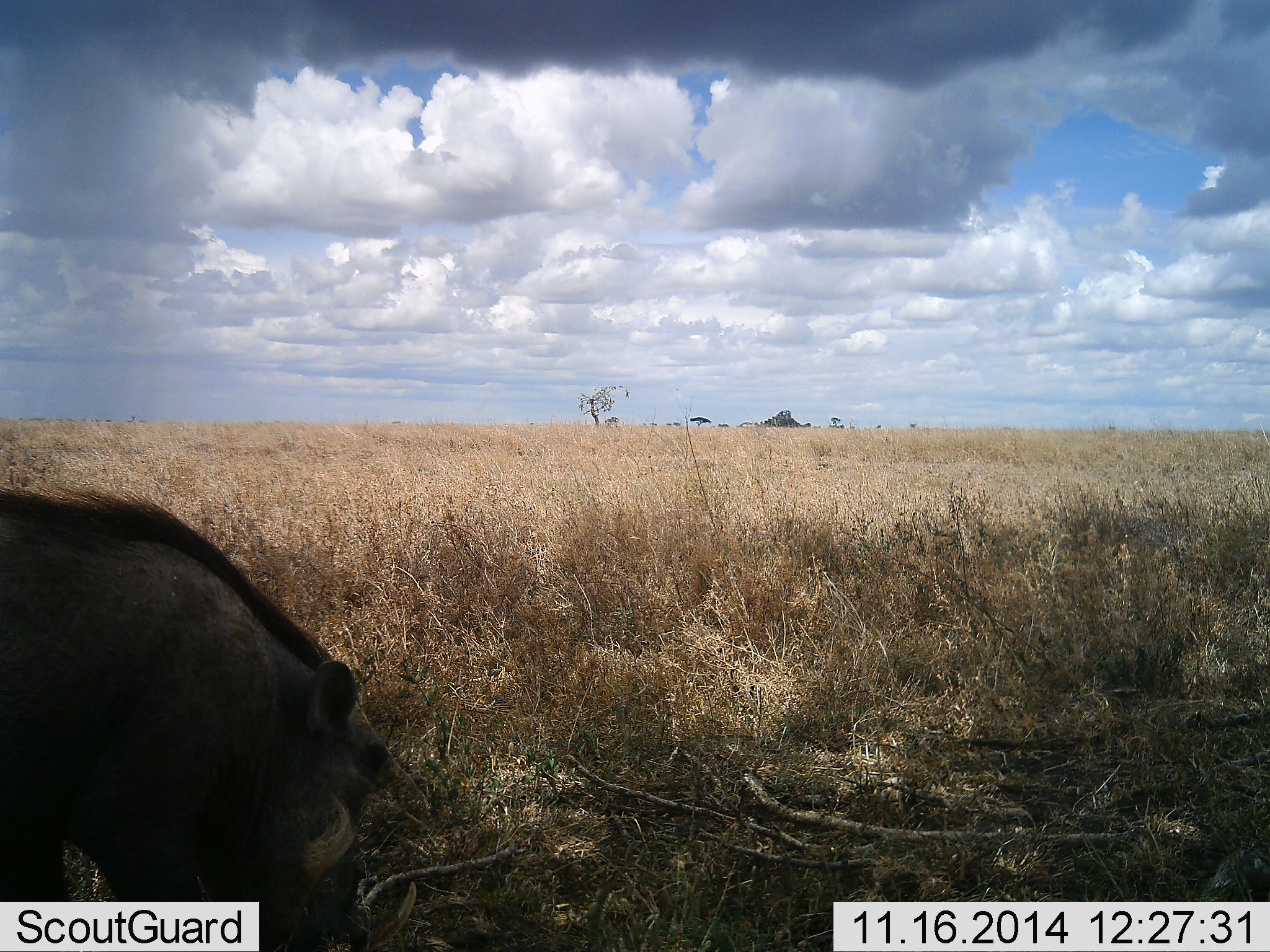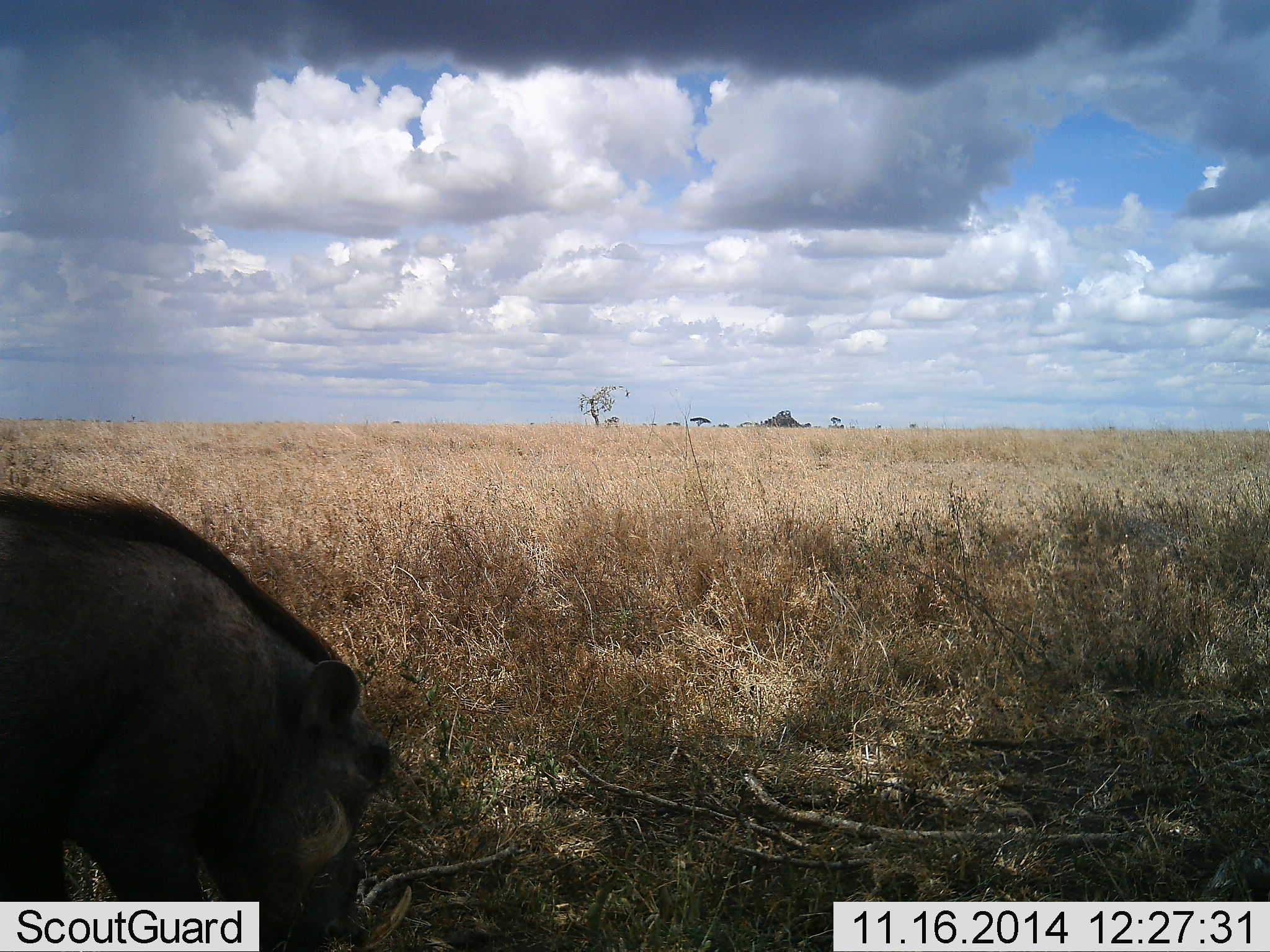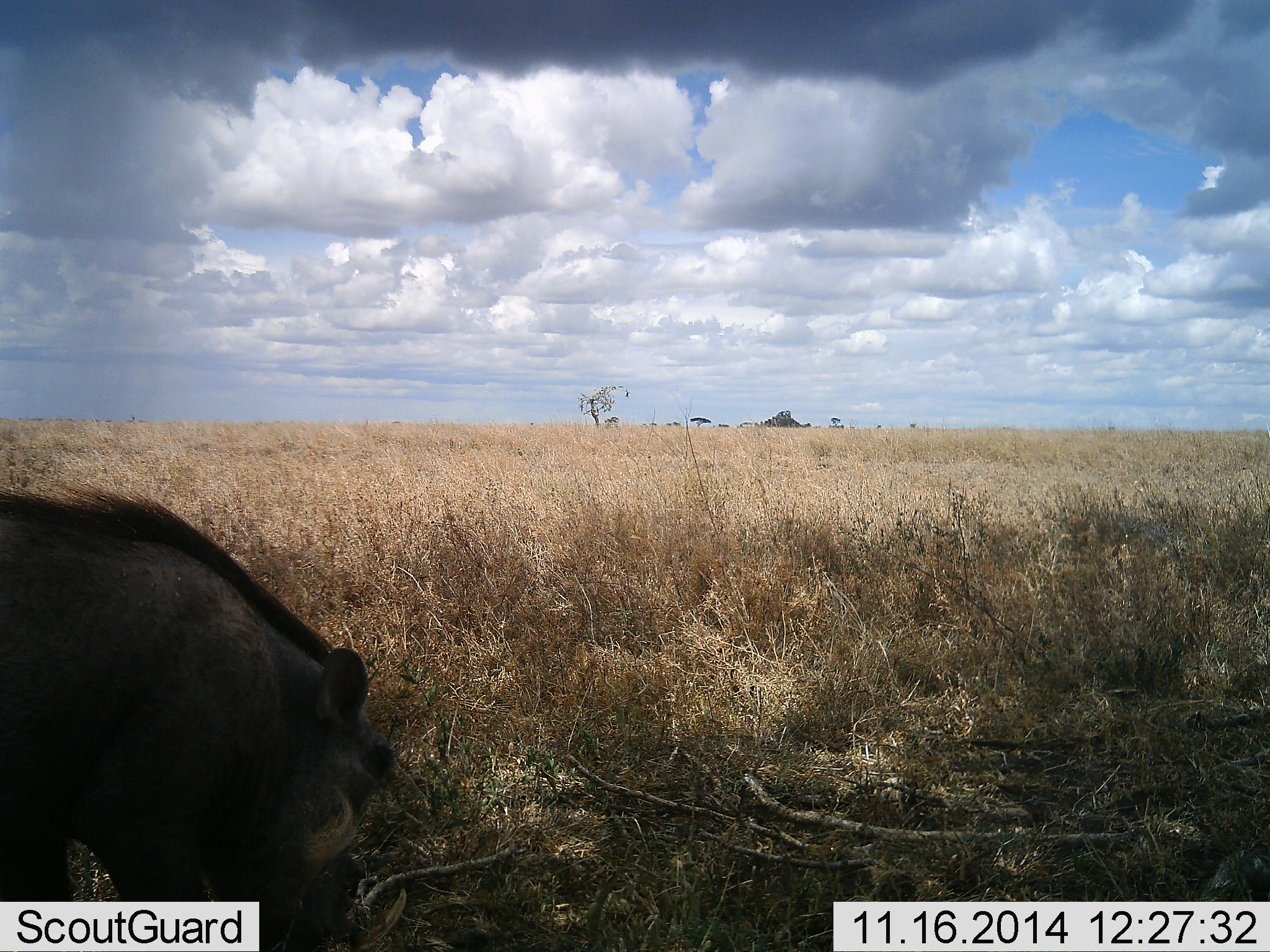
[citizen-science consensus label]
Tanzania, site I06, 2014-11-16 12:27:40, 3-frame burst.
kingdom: Animalia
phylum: Chordata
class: Mammalia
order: Artiodactyla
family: Suidae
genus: Phacochoerus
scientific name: Phacochoerus africanus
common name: warthog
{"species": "warthog (Phacochoerus africanus)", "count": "1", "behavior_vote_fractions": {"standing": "30%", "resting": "0%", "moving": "0%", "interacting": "0%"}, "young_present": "0%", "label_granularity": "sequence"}